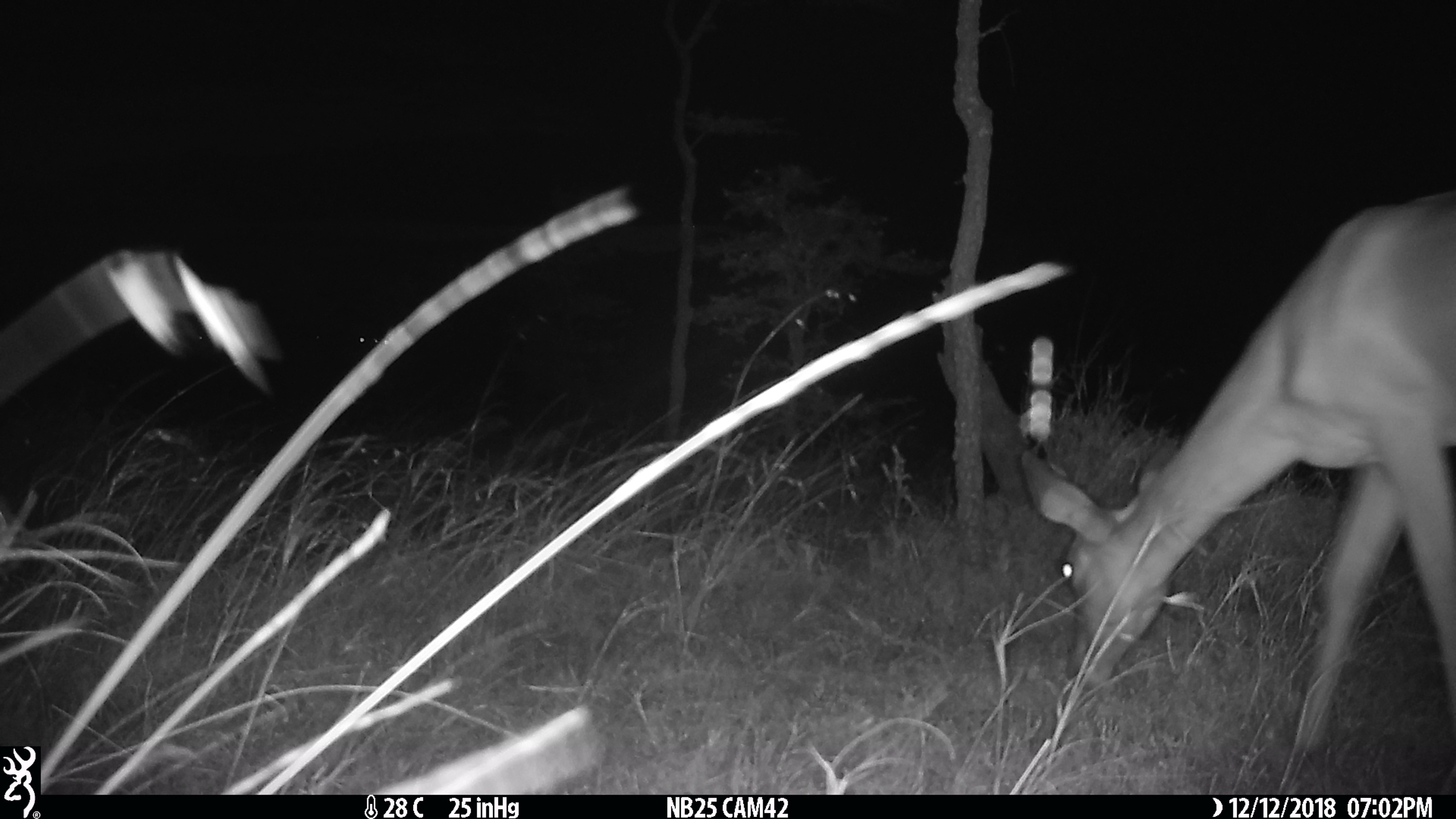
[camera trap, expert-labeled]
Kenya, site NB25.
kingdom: Animalia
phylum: Chordata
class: Mammalia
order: Artiodactyla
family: Bovidae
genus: Aepyceros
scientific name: Aepyceros melampus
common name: impala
Impala (Aepyceros melampus).